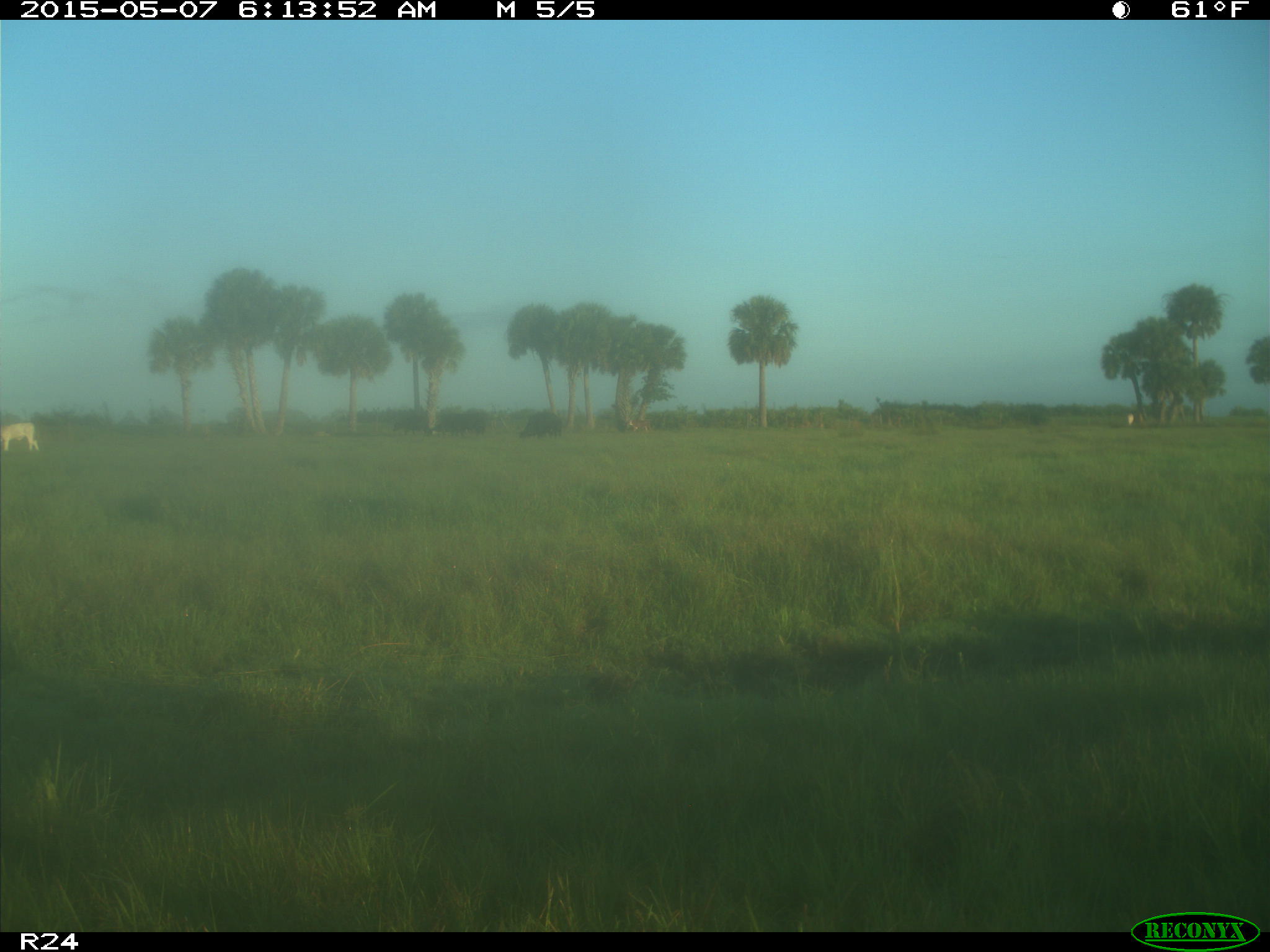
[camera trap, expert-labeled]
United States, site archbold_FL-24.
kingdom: Animalia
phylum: Chordata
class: Mammalia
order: Artiodactyla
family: Bovidae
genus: Bos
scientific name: Bos taurus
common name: domestic cow